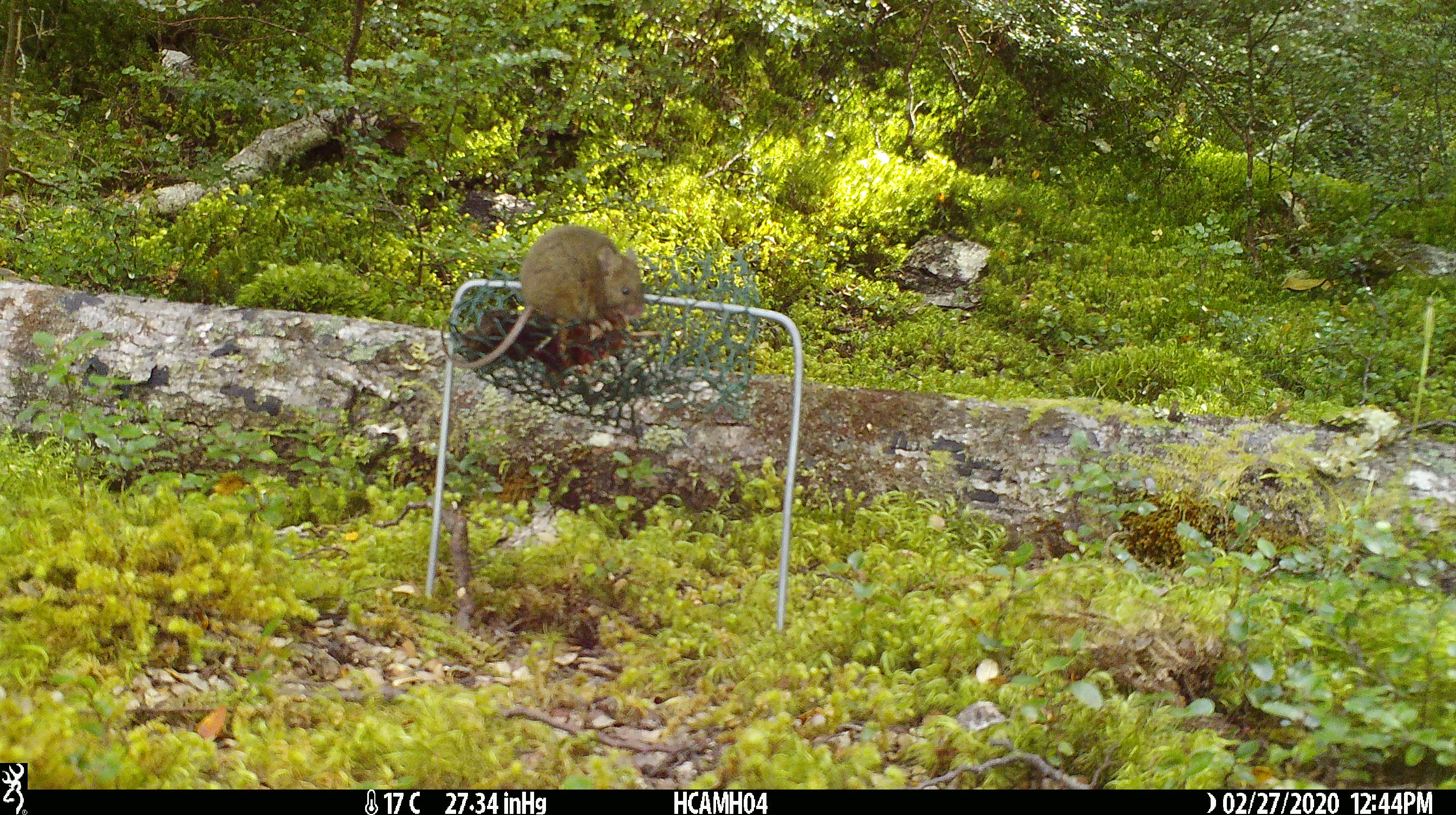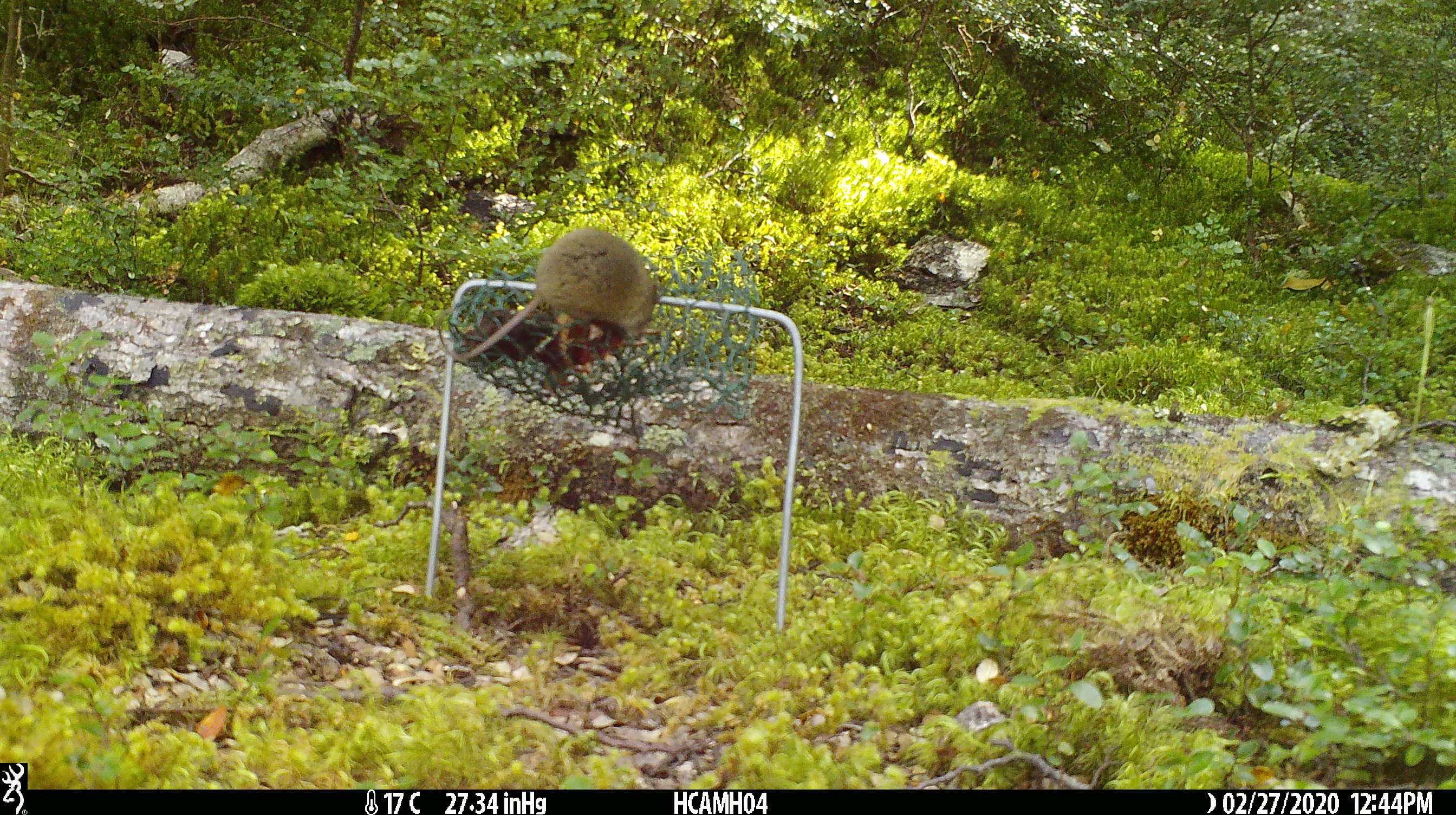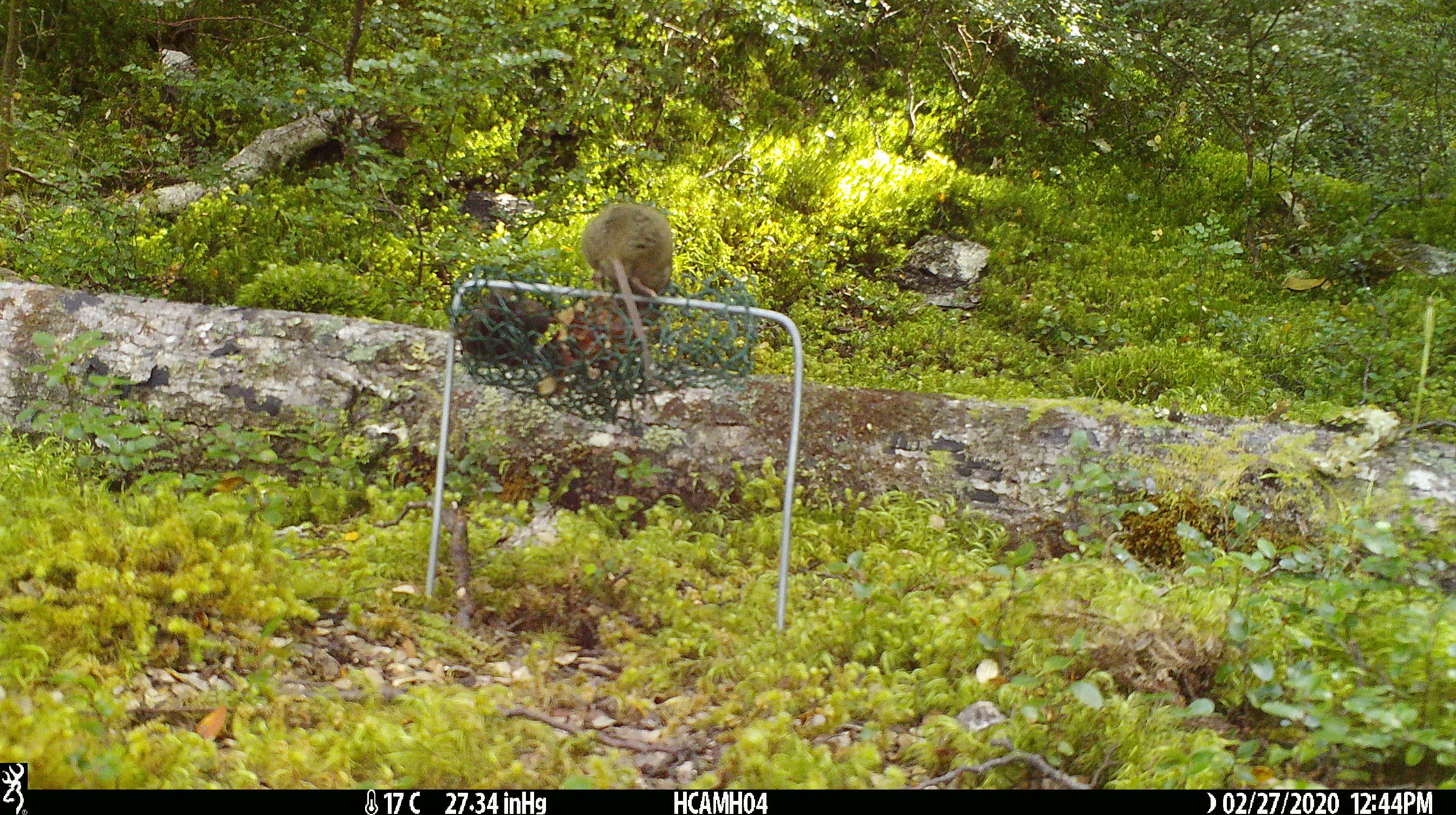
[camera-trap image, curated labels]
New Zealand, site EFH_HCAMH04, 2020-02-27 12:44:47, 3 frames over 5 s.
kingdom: Animalia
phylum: Chordata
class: Mammalia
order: Rodentia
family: Muridae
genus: Mus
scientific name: Mus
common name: mouse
Mouse (Mus).